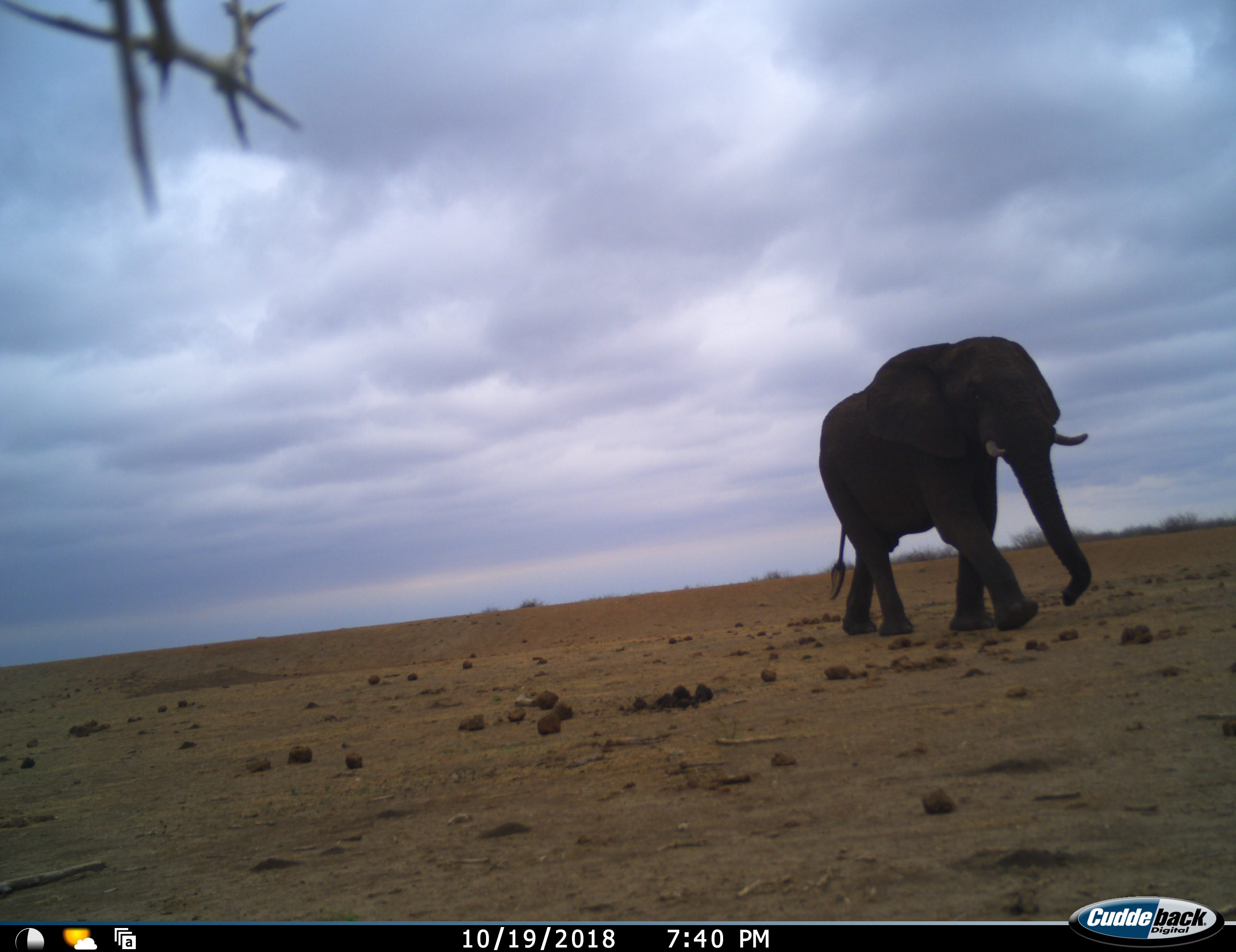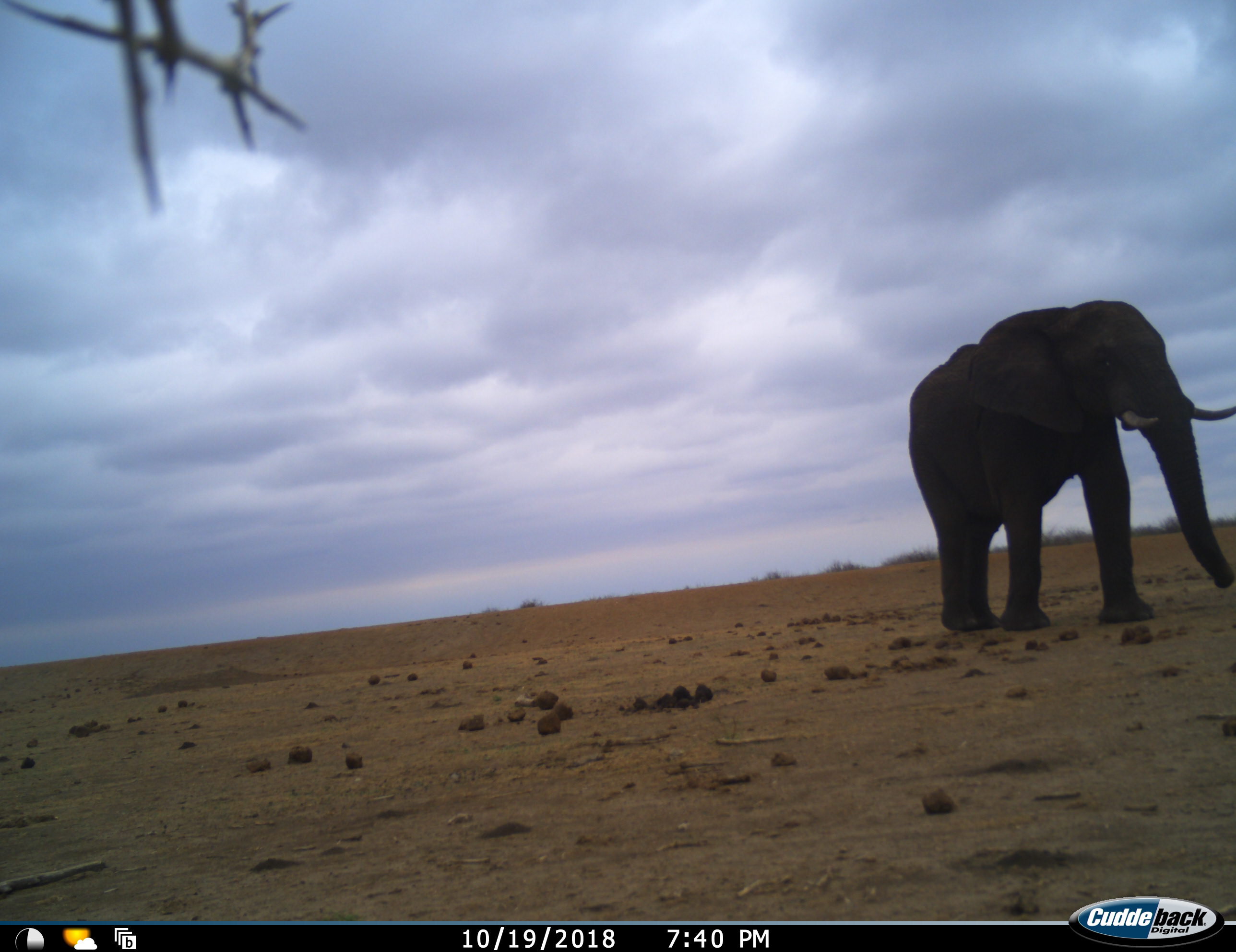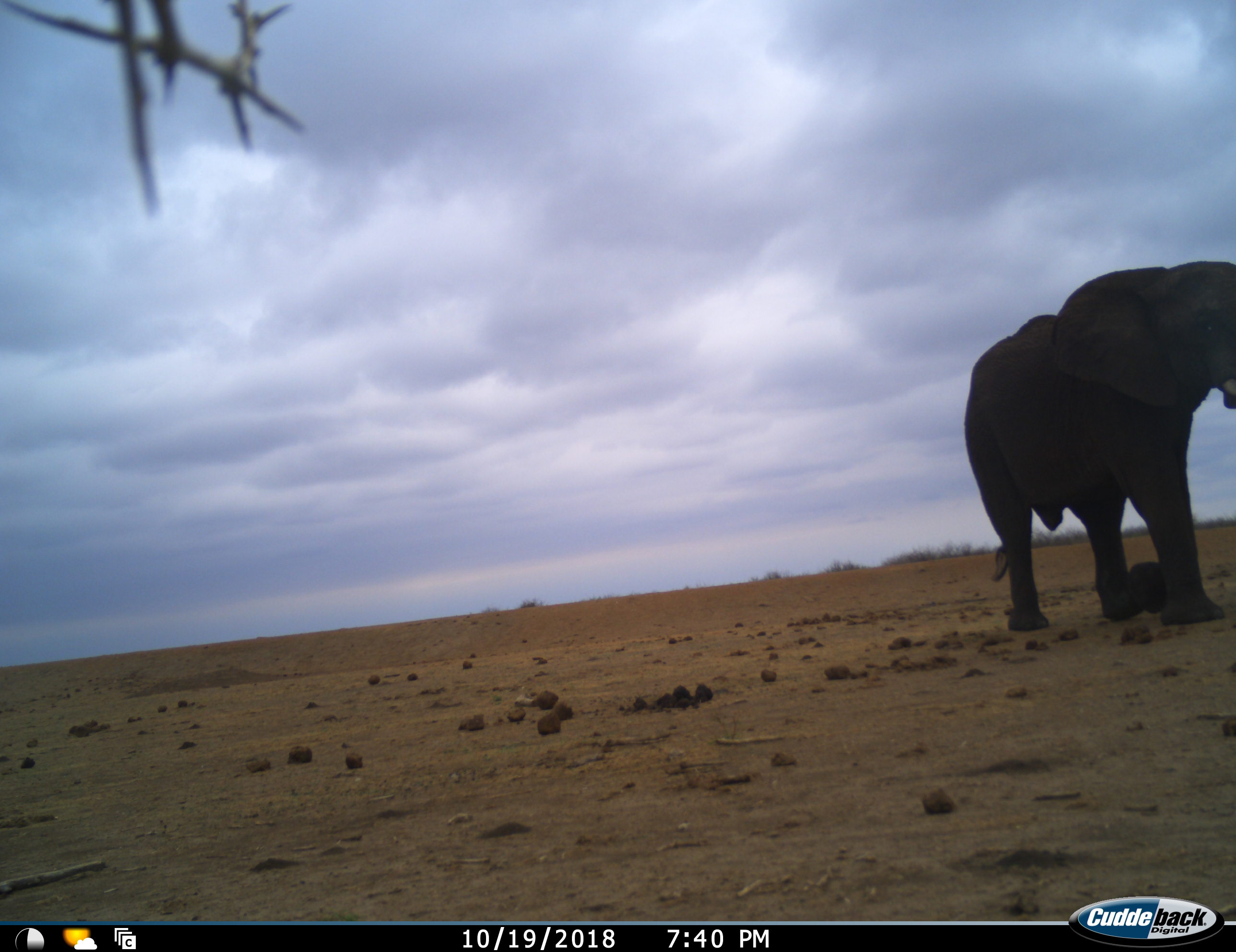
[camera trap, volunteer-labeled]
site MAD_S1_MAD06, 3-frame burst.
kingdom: Animalia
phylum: Chordata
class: Mammalia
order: Proboscidea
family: Elephantidae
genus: Loxodonta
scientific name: Loxodonta africana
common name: african bush elephant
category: elephant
Elephant (african bush elephant) (Loxodonta africana), count 1. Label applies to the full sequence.